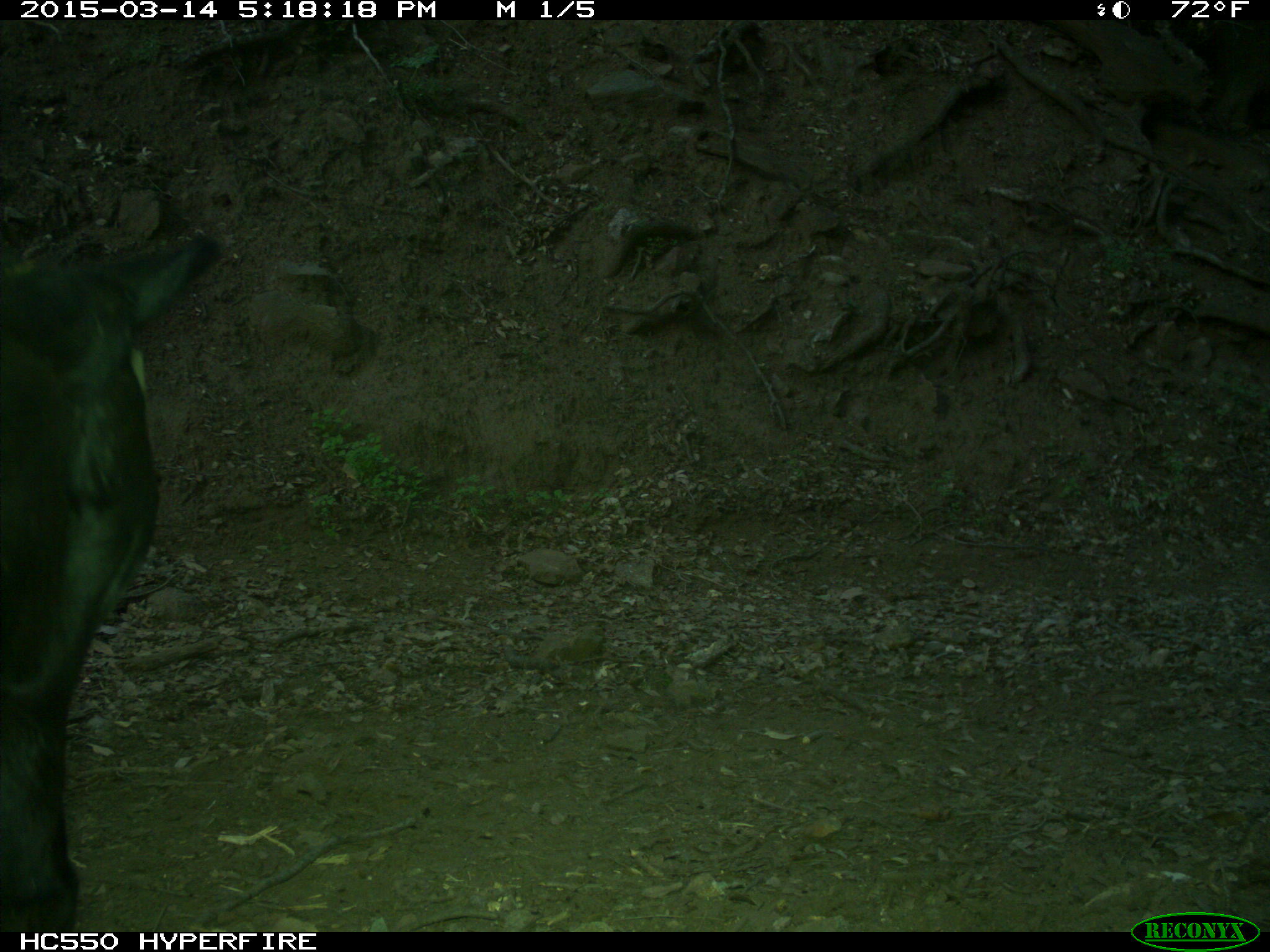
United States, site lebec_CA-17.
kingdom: Animalia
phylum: Chordata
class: Mammalia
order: Artiodactyla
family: Bovidae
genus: Bos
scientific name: Bos taurus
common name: domestic cow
Bos taurus (domestic cow).